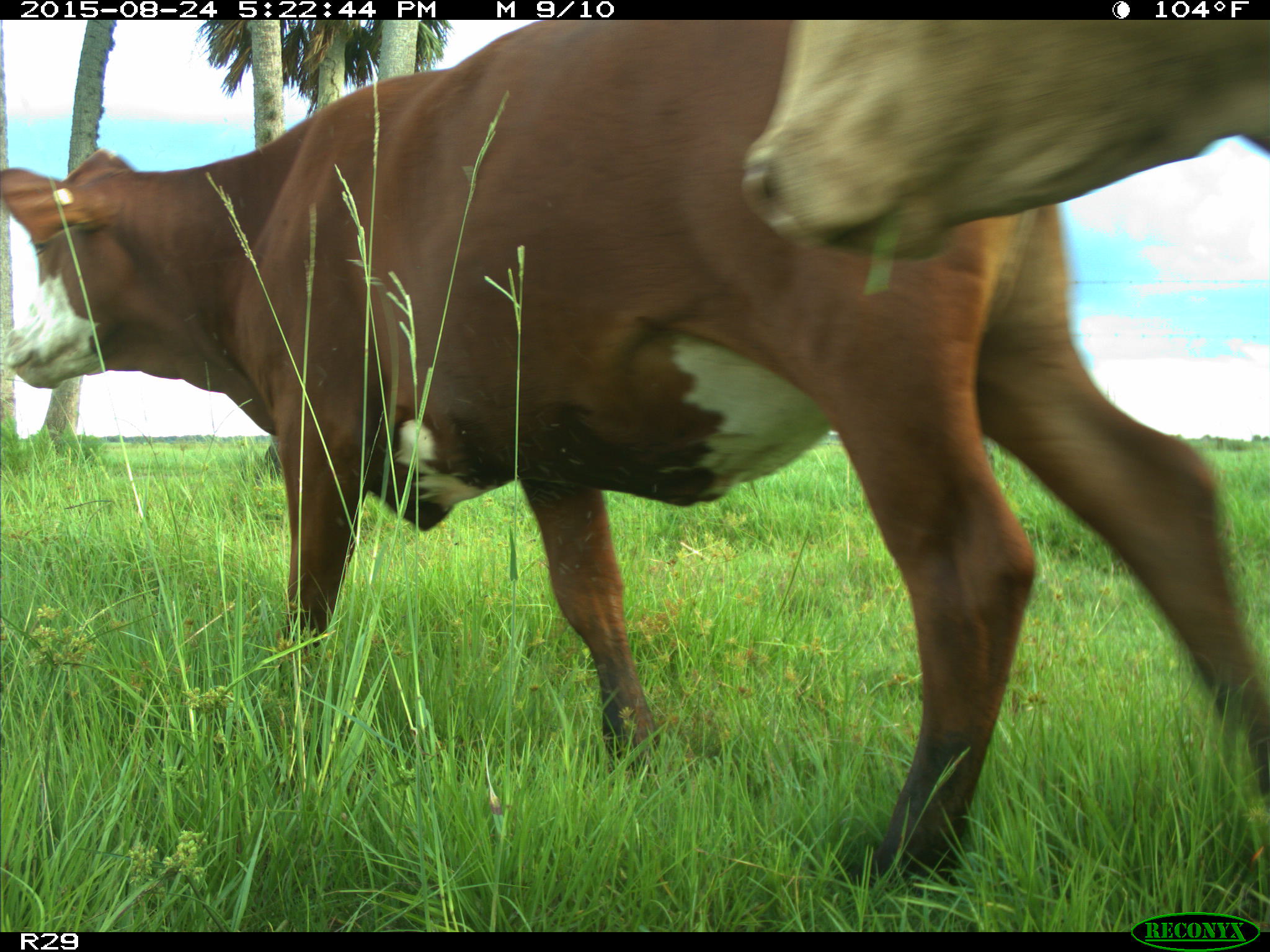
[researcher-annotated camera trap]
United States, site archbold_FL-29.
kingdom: Animalia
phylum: Chordata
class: Mammalia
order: Artiodactyla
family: Bovidae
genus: Bos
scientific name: Bos taurus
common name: domestic cow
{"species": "Bos taurus (domestic cow)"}